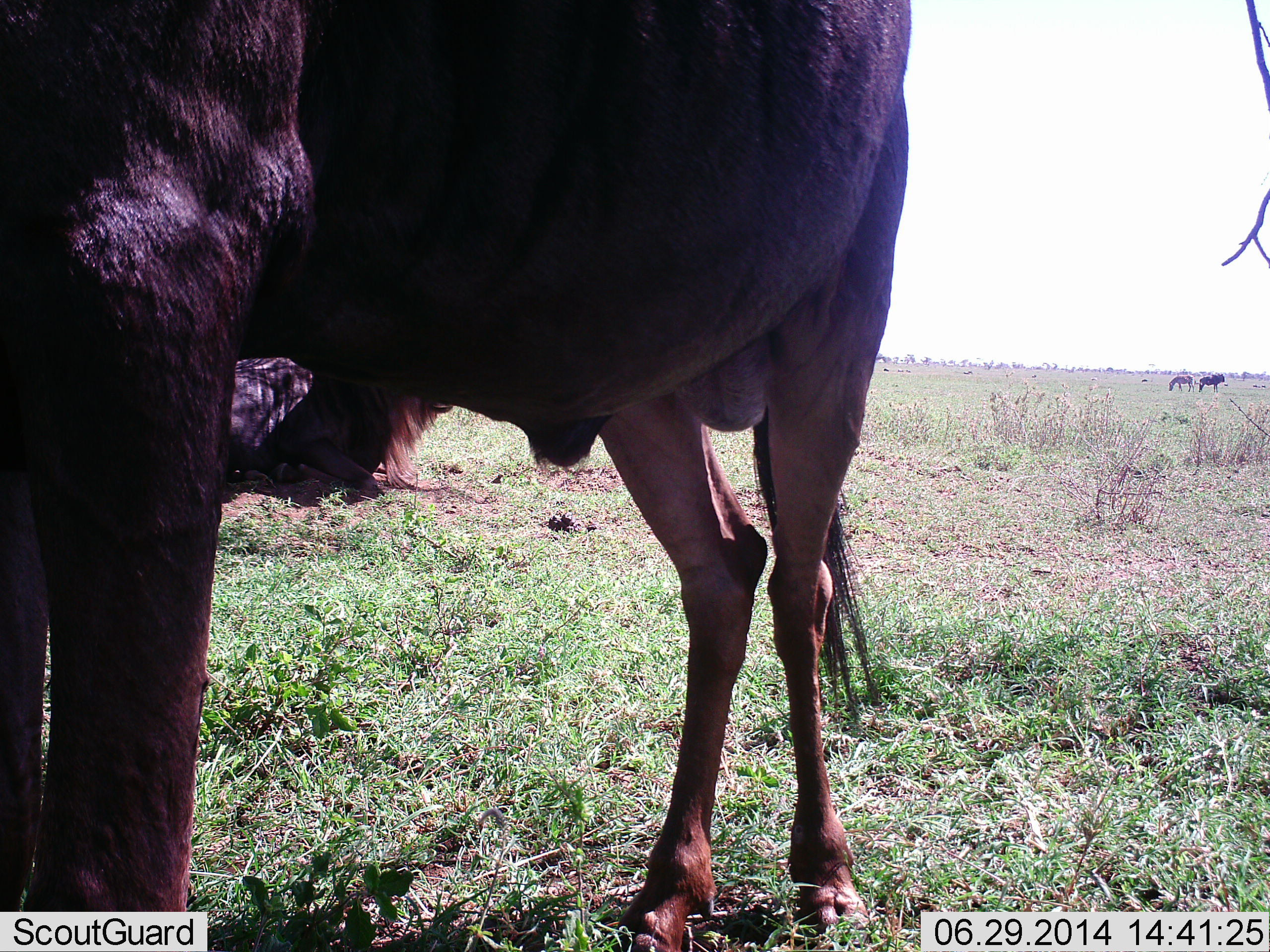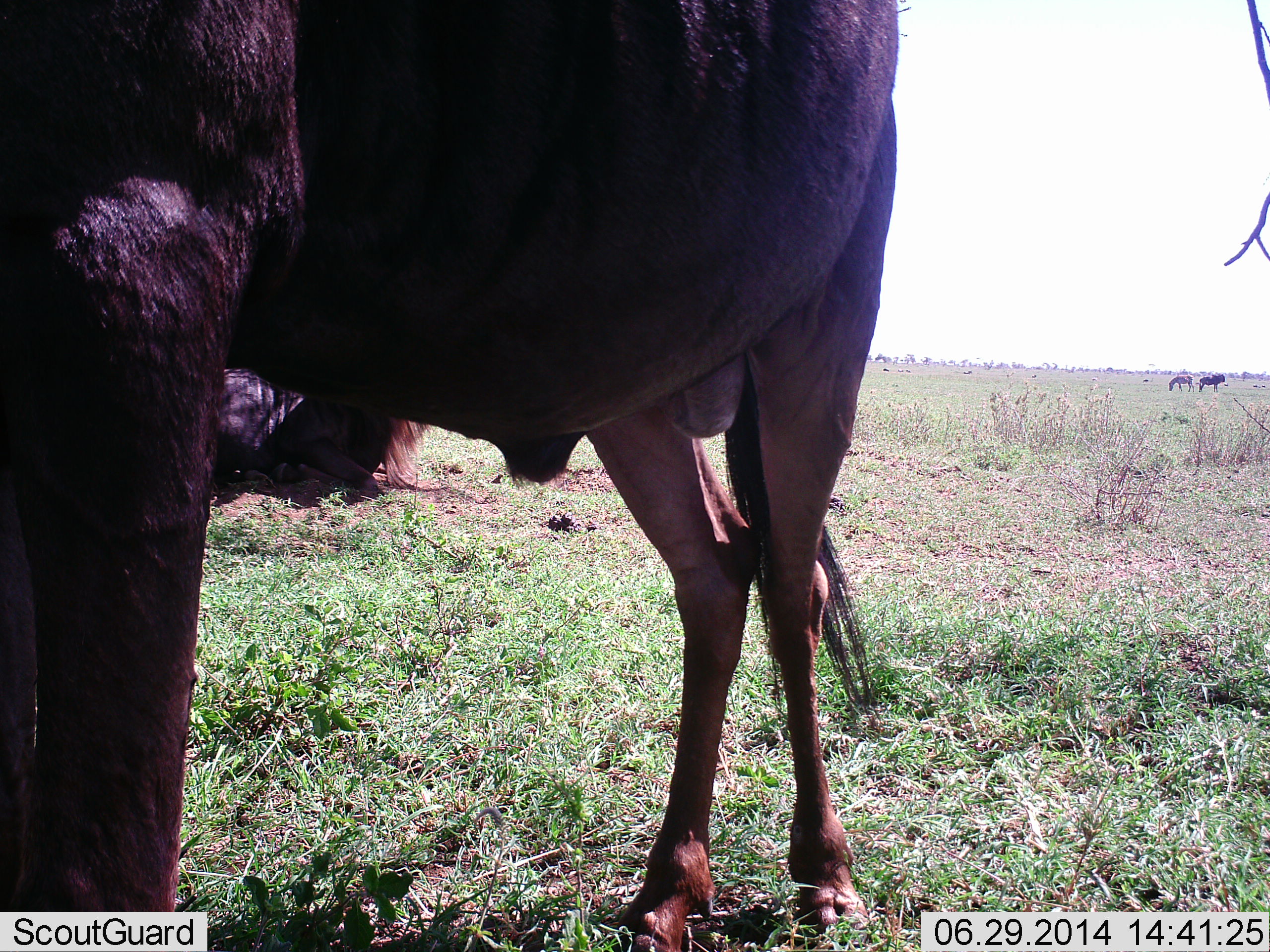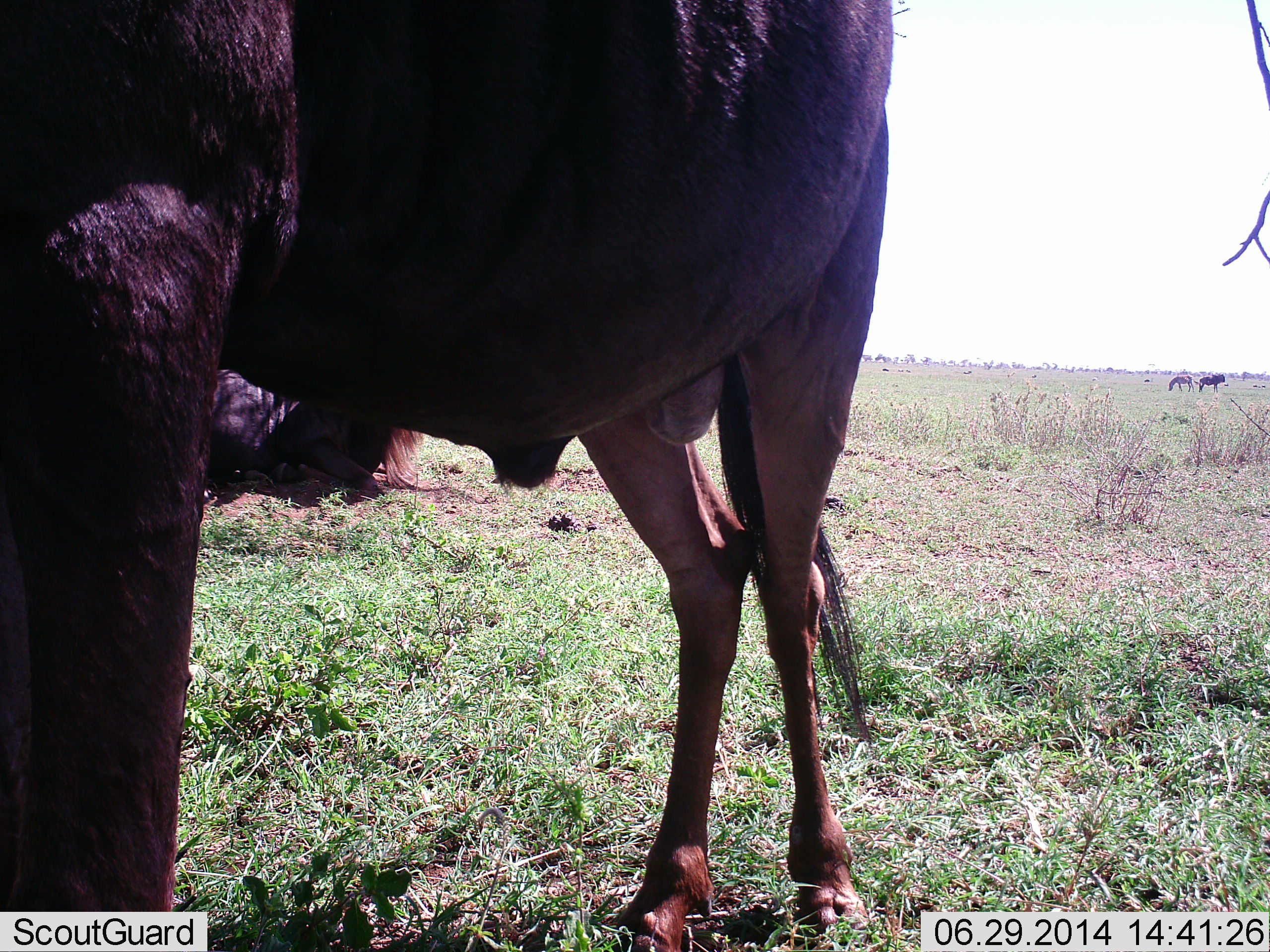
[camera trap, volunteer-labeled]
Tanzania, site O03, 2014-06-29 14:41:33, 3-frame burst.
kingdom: Animalia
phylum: Chordata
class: Mammalia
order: Artiodactyla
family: Bovidae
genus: Connochaetes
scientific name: Connochaetes taurinus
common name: blue wildebeest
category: wildebeest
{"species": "wildebeest (blue wildebeest) (Connochaetes taurinus)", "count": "2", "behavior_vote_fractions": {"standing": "70%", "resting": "60%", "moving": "10%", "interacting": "0%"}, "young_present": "0%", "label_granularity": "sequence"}